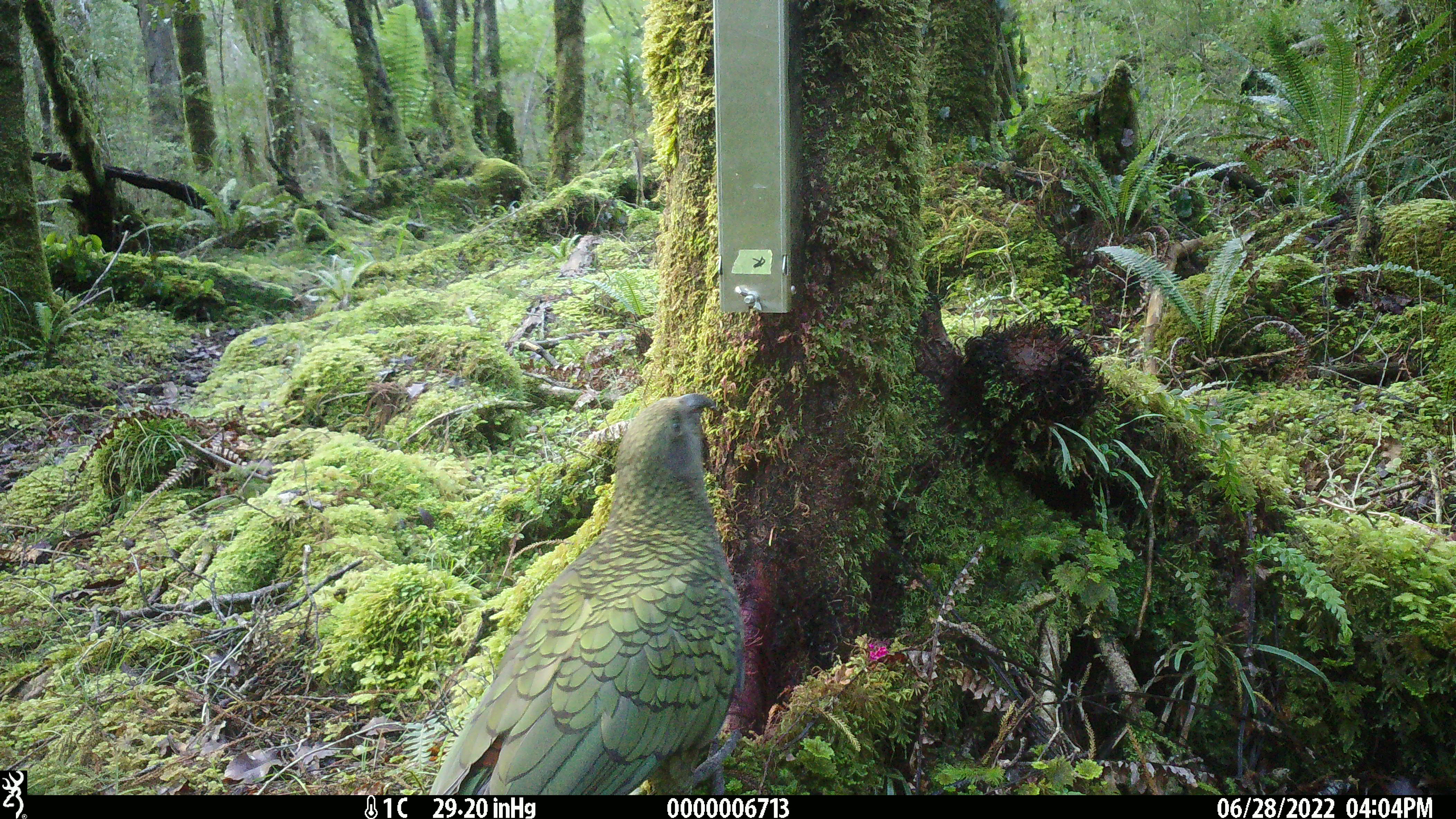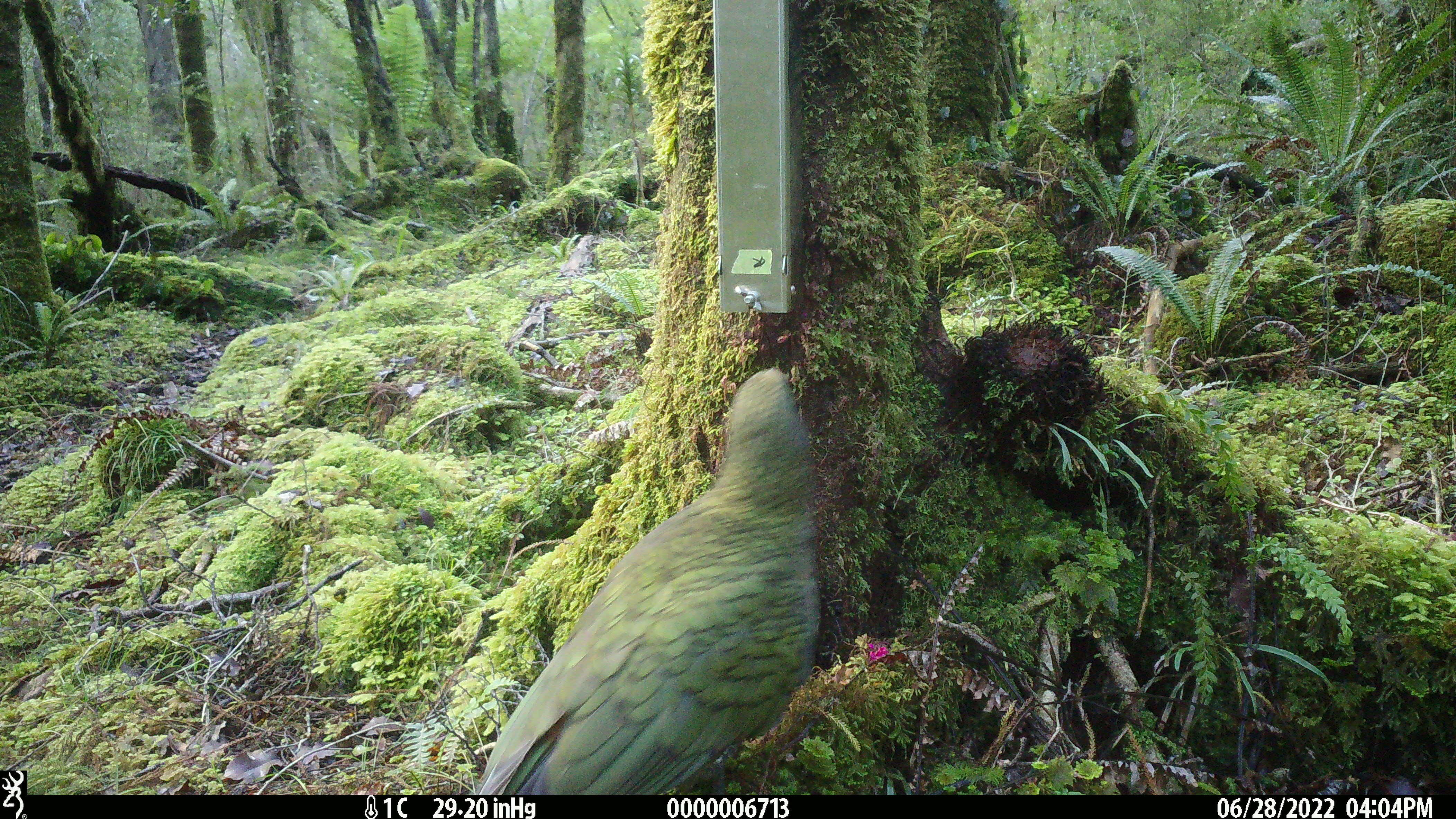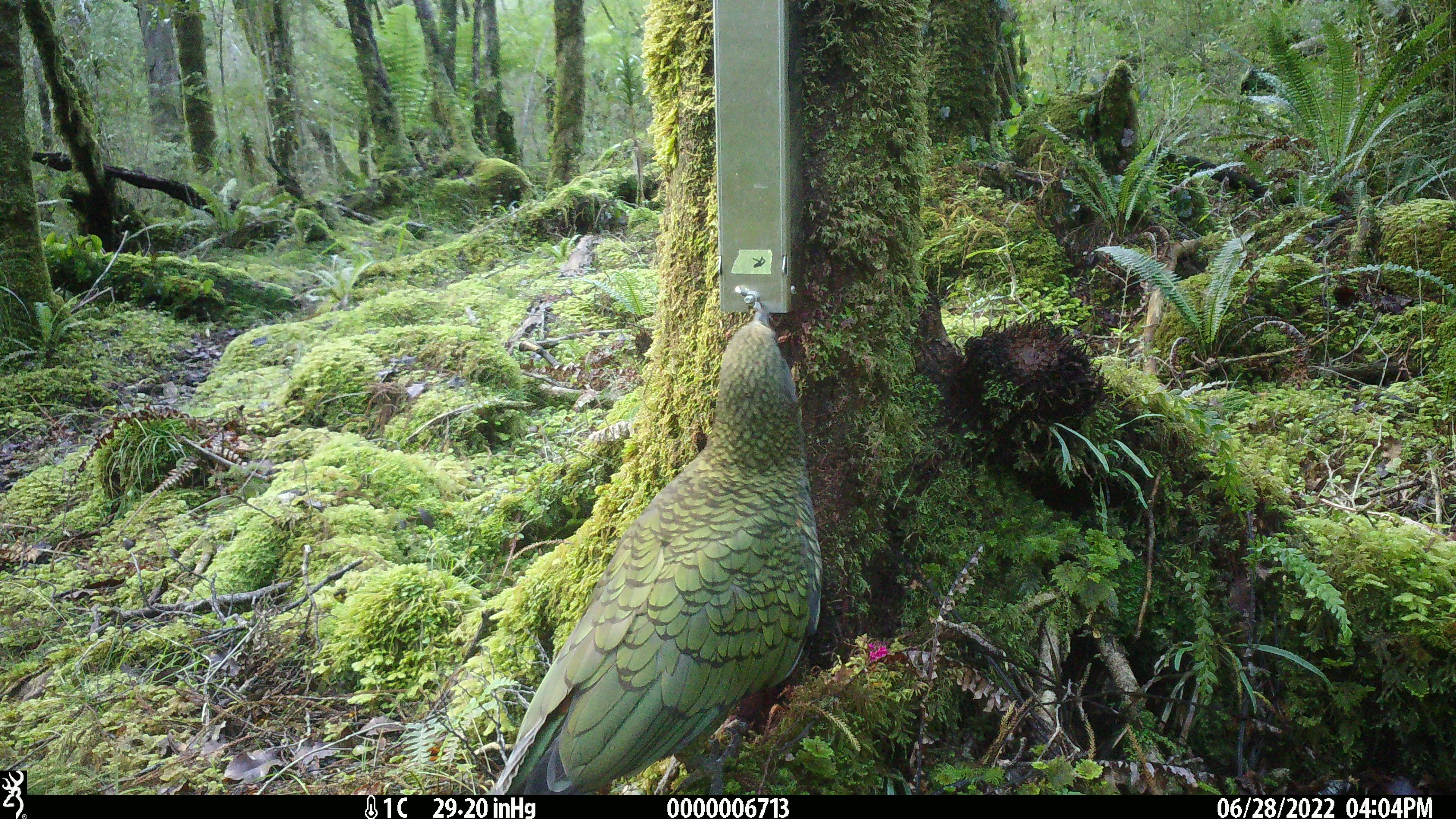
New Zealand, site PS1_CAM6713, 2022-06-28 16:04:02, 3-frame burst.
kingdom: Animalia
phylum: Chordata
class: Aves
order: Psittaciformes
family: Strigopidae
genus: Nestor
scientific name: Nestor notabilis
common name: kea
Kea (Nestor notabilis).